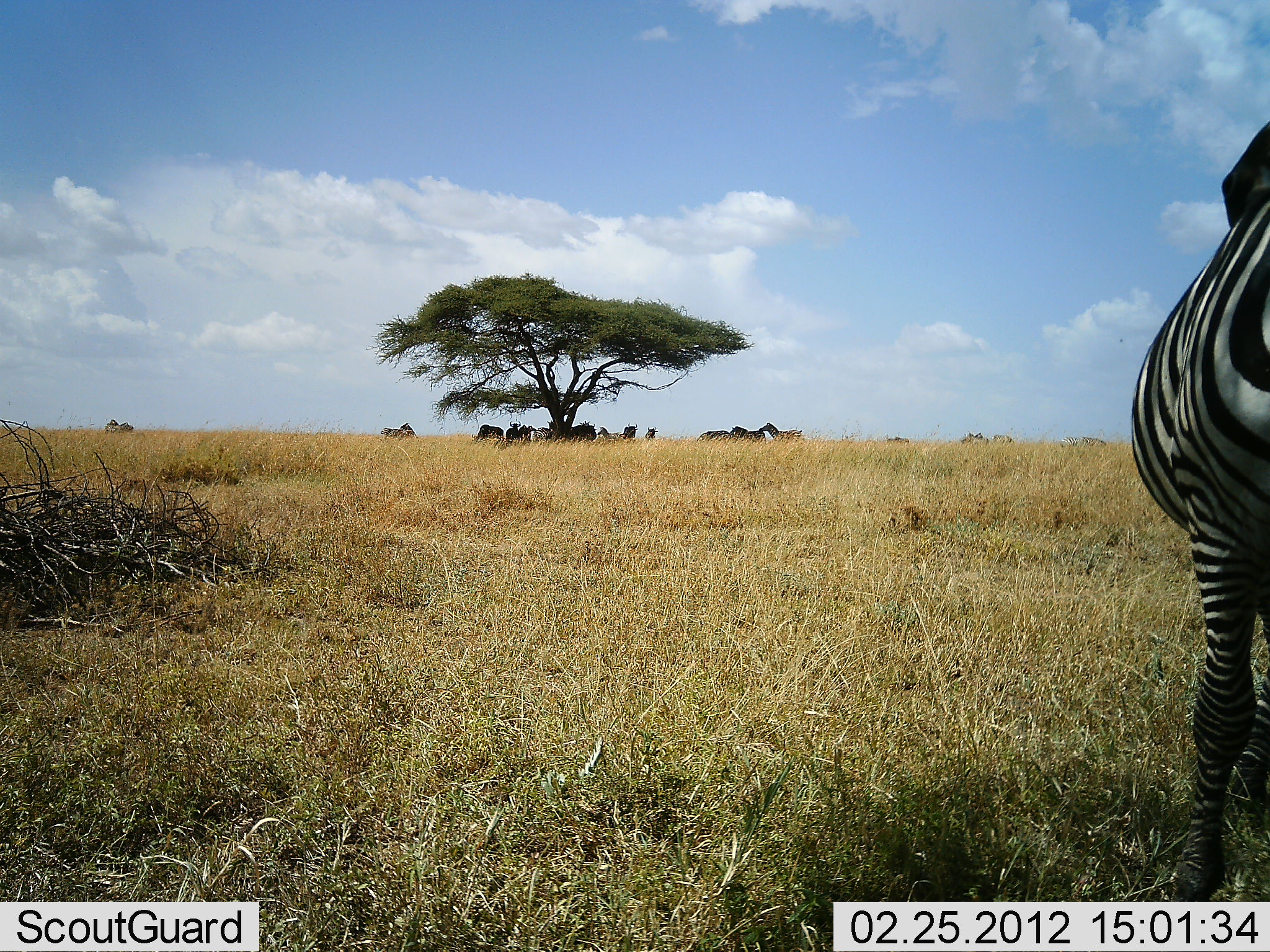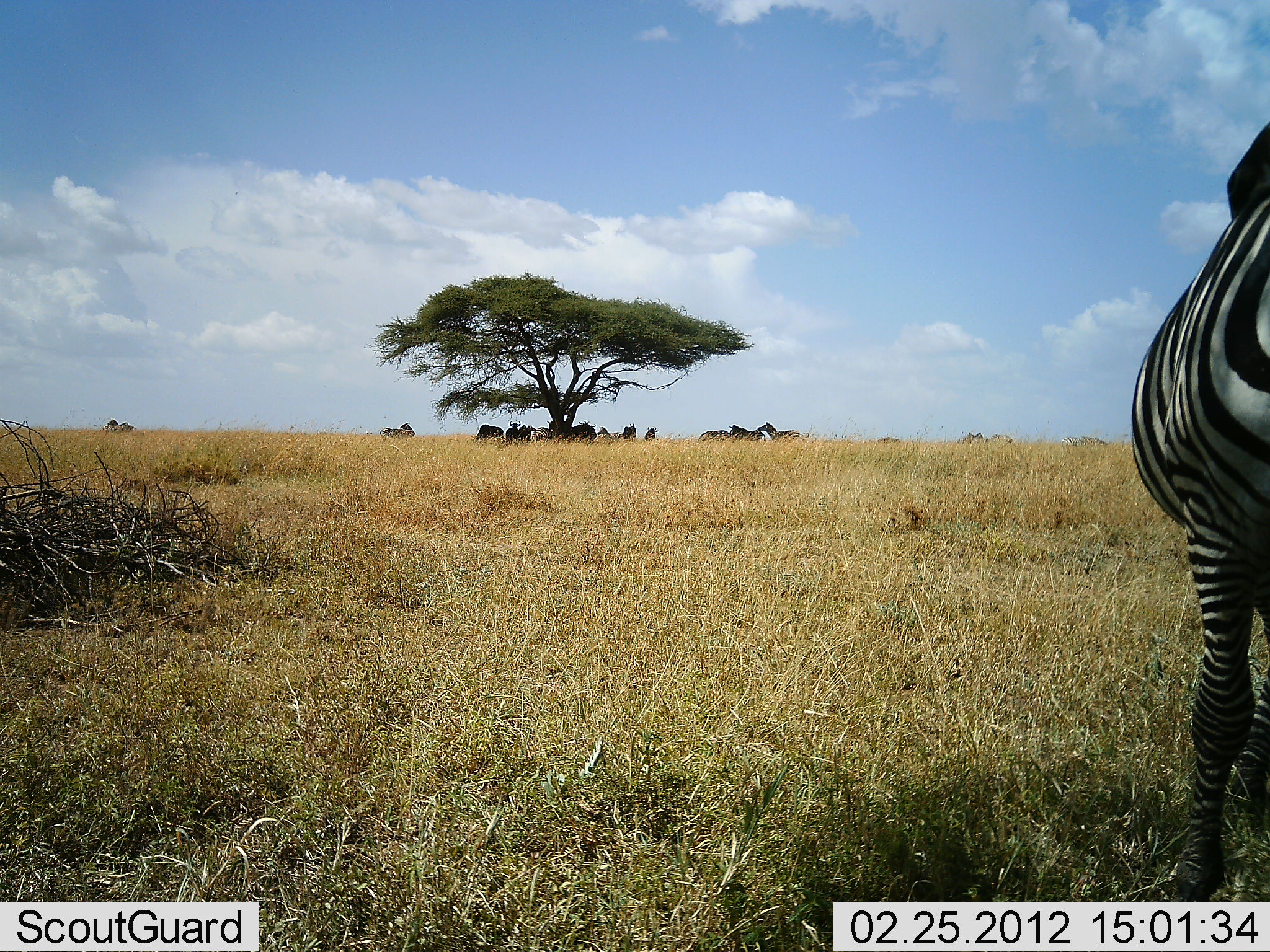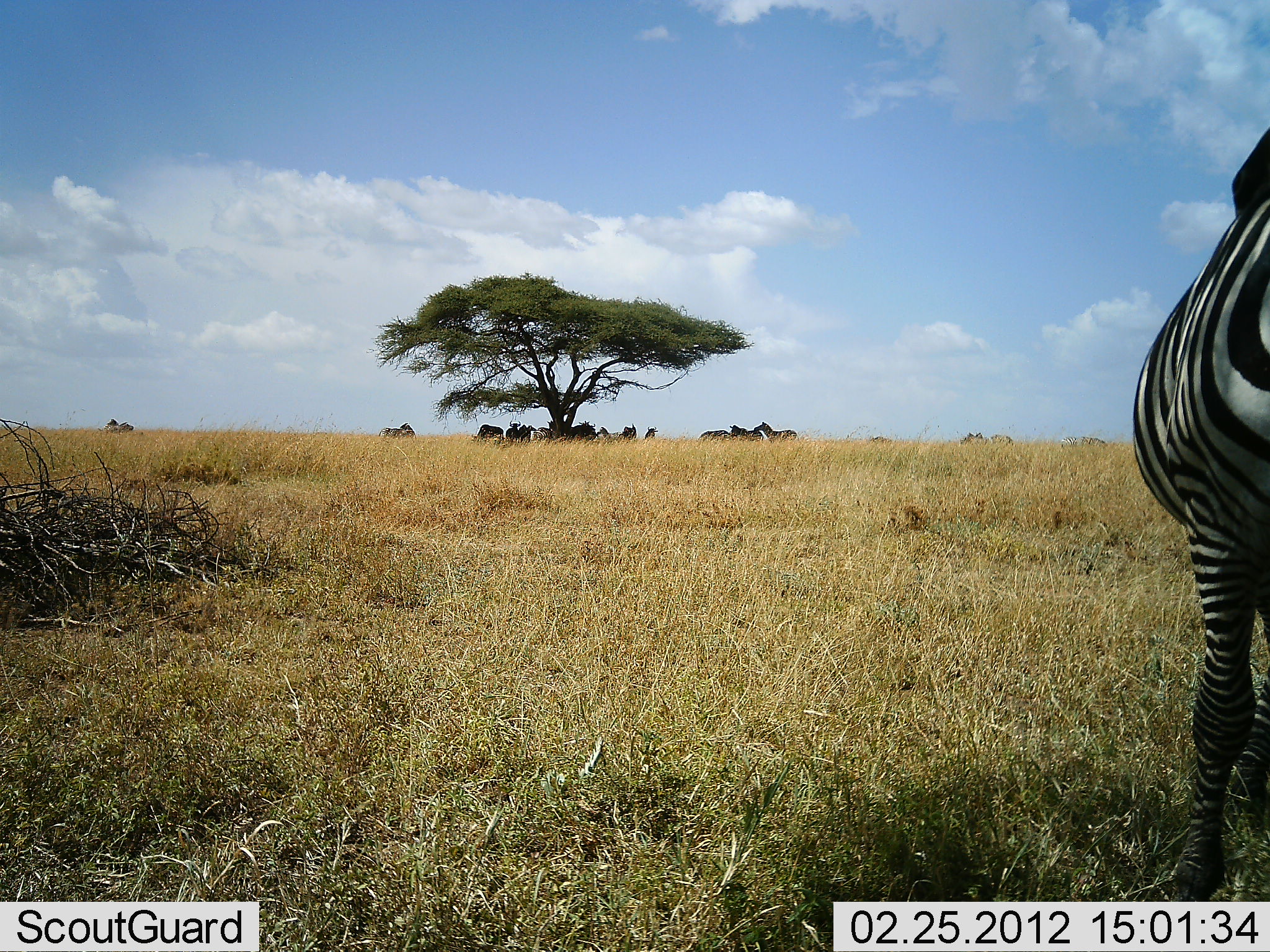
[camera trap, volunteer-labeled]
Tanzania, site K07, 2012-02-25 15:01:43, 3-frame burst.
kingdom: Animalia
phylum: Chordata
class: Mammalia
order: Perissodactyla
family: Equidae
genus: Equus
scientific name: Equus quagga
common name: plains zebra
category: zebra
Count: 6.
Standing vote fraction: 89%.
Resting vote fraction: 33%.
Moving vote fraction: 11%.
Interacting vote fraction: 22%.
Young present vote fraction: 0%.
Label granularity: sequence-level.